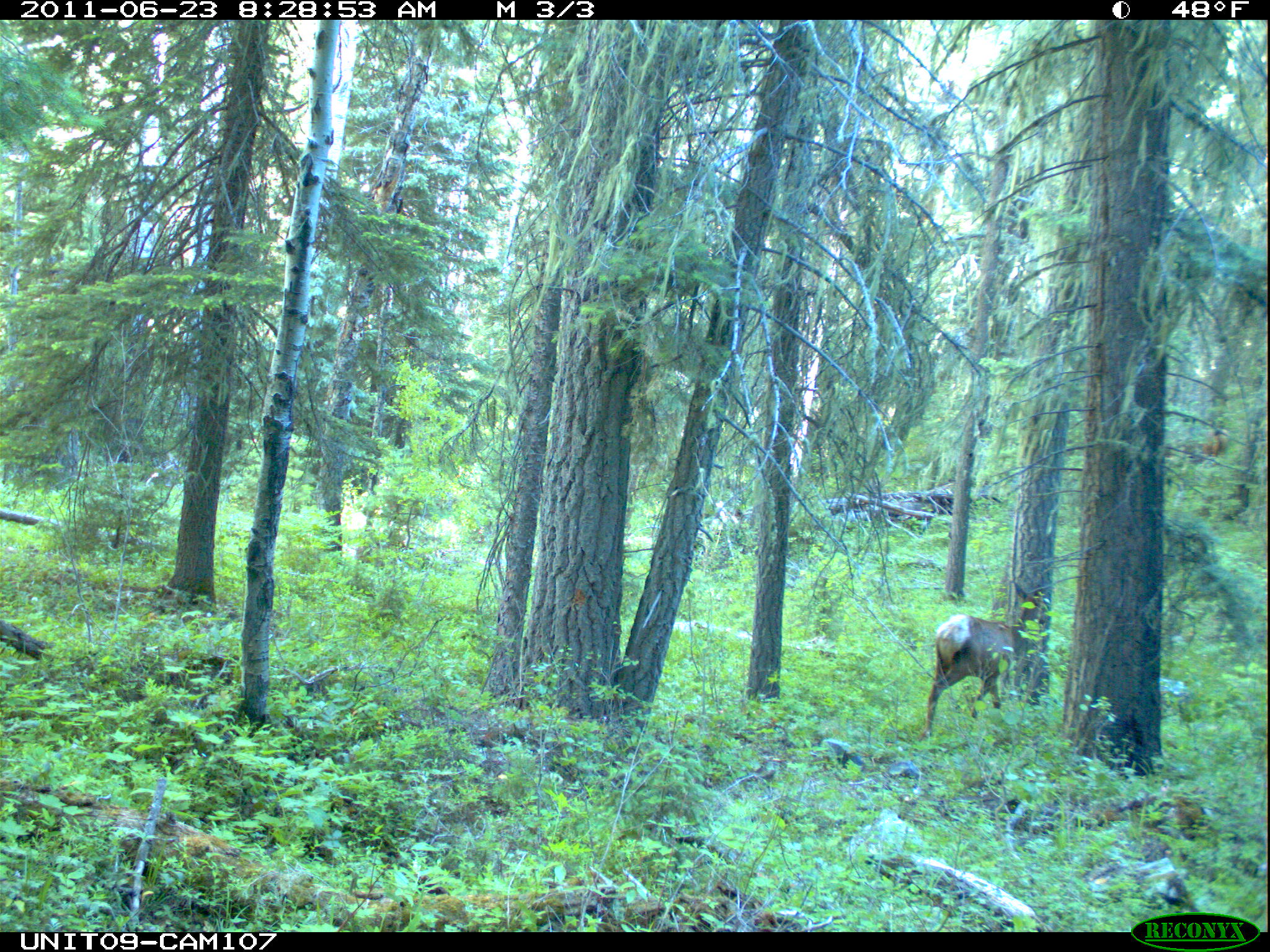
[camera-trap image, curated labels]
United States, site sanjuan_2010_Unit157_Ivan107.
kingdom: Animalia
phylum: Chordata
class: Mammalia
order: Artiodactyla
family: Cervidae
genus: Cervus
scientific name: Cervus elaphus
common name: red deer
Cervus elaphus (red deer).